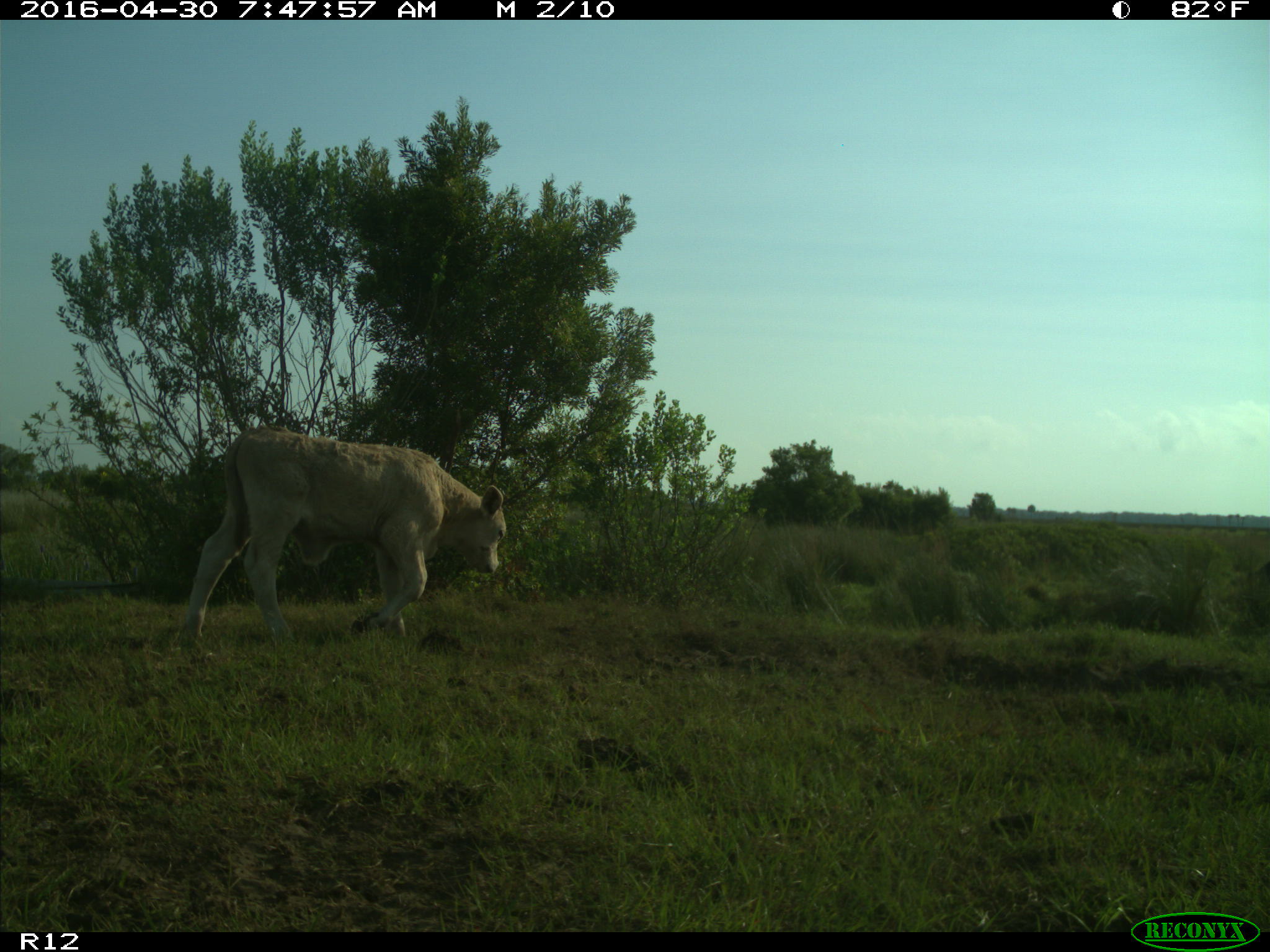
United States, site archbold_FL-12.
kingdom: Animalia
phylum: Chordata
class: Mammalia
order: Artiodactyla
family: Bovidae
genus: Bos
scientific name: Bos taurus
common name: domestic cow